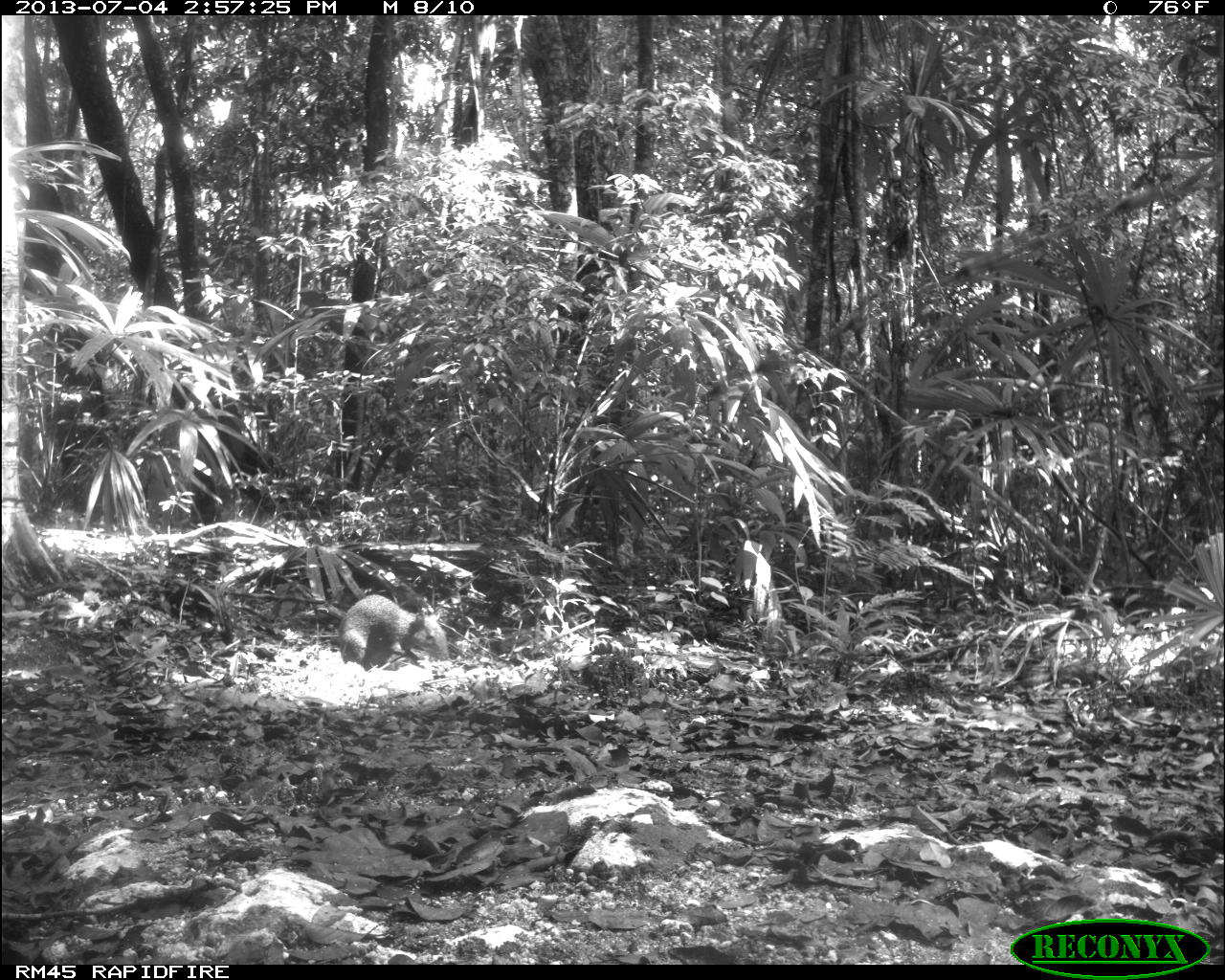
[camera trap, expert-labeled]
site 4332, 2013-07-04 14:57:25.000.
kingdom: Animalia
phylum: Chordata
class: Mammalia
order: Rodentia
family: Dasyproctidae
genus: Dasyprocta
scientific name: Dasyprocta punctata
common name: central american agouti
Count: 1.